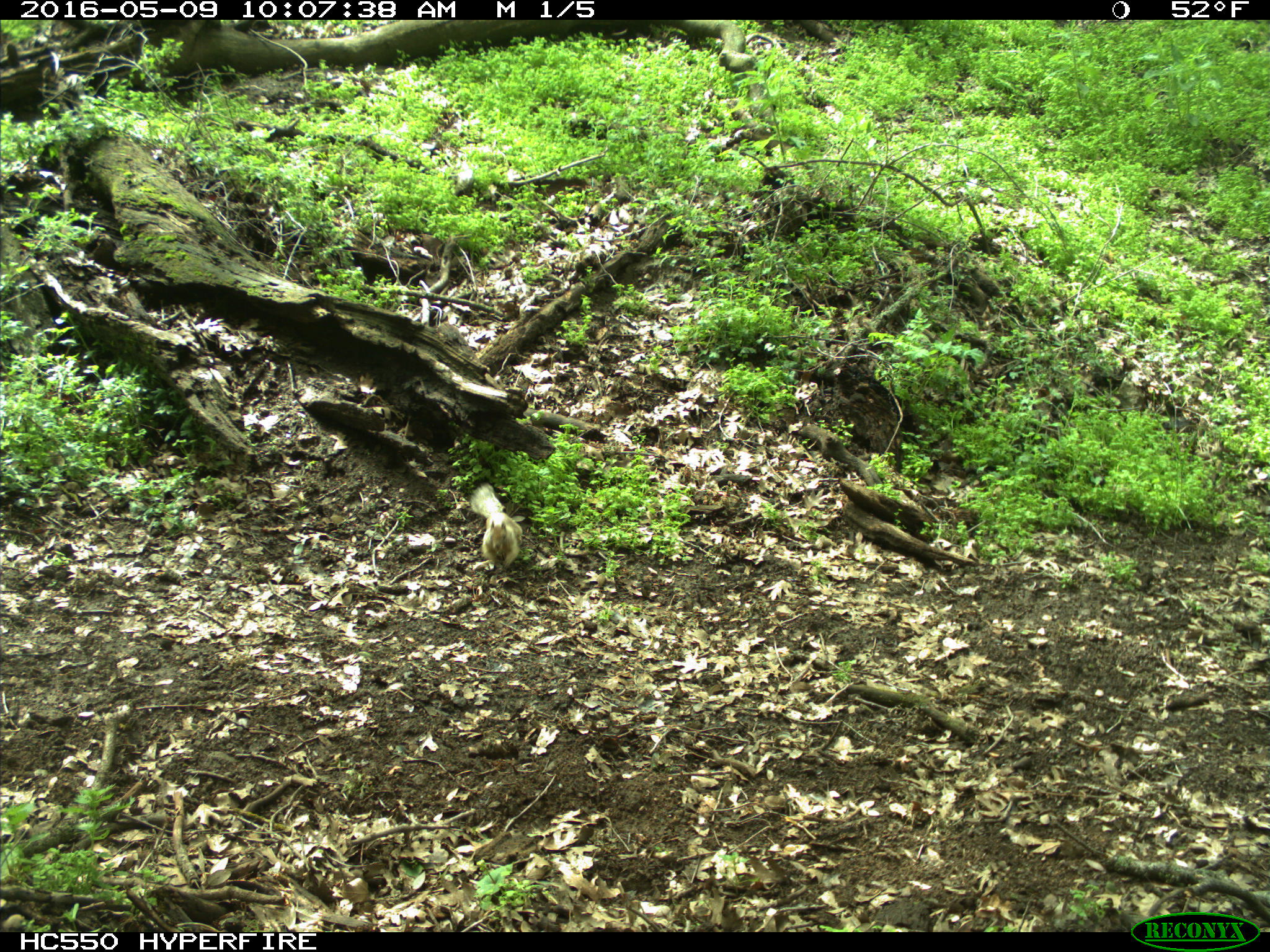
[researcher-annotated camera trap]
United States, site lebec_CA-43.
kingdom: Animalia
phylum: Chordata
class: Mammalia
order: Rodentia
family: Sciuridae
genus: Otospermophilus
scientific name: Otospermophilus beecheyi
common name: california ground squirrel